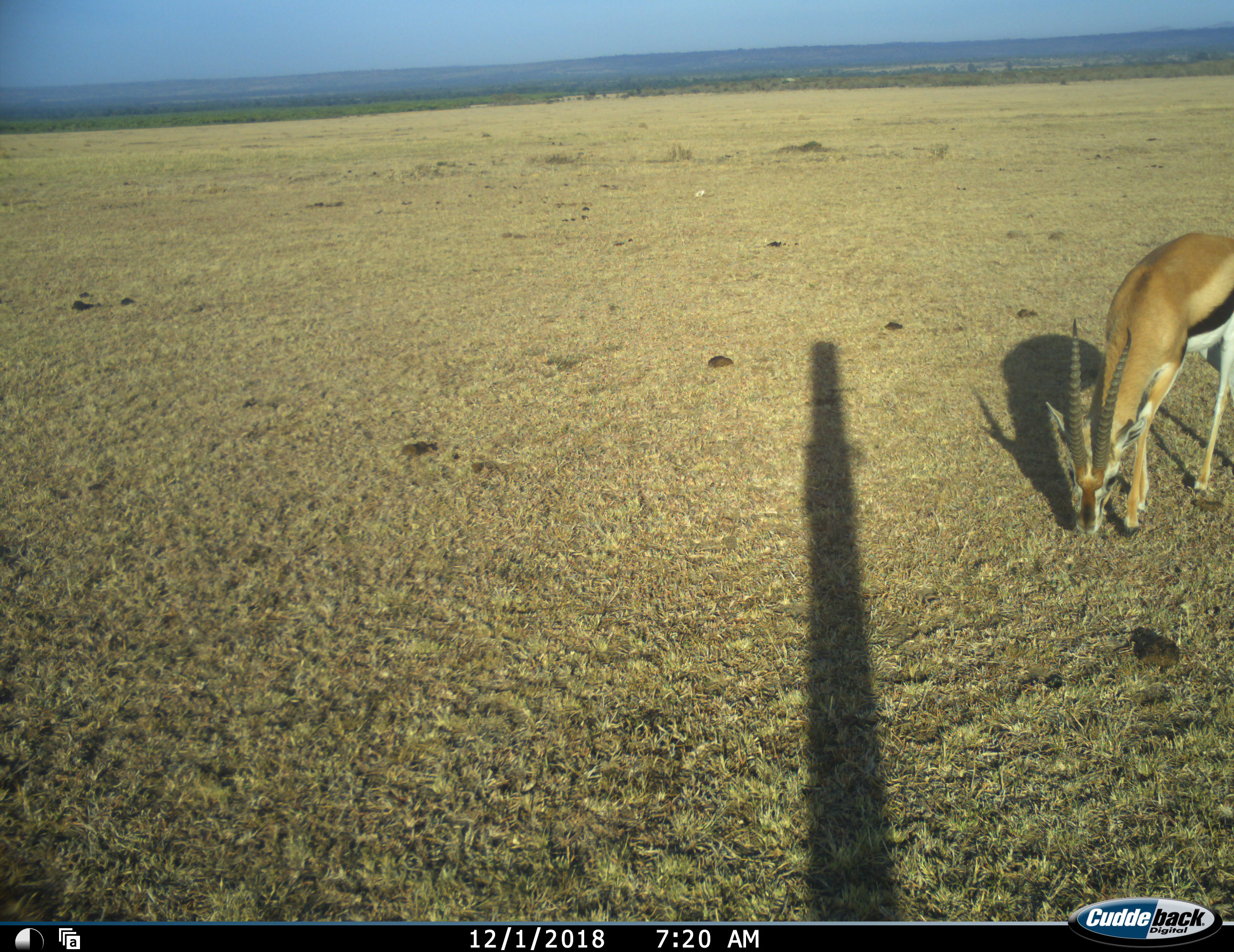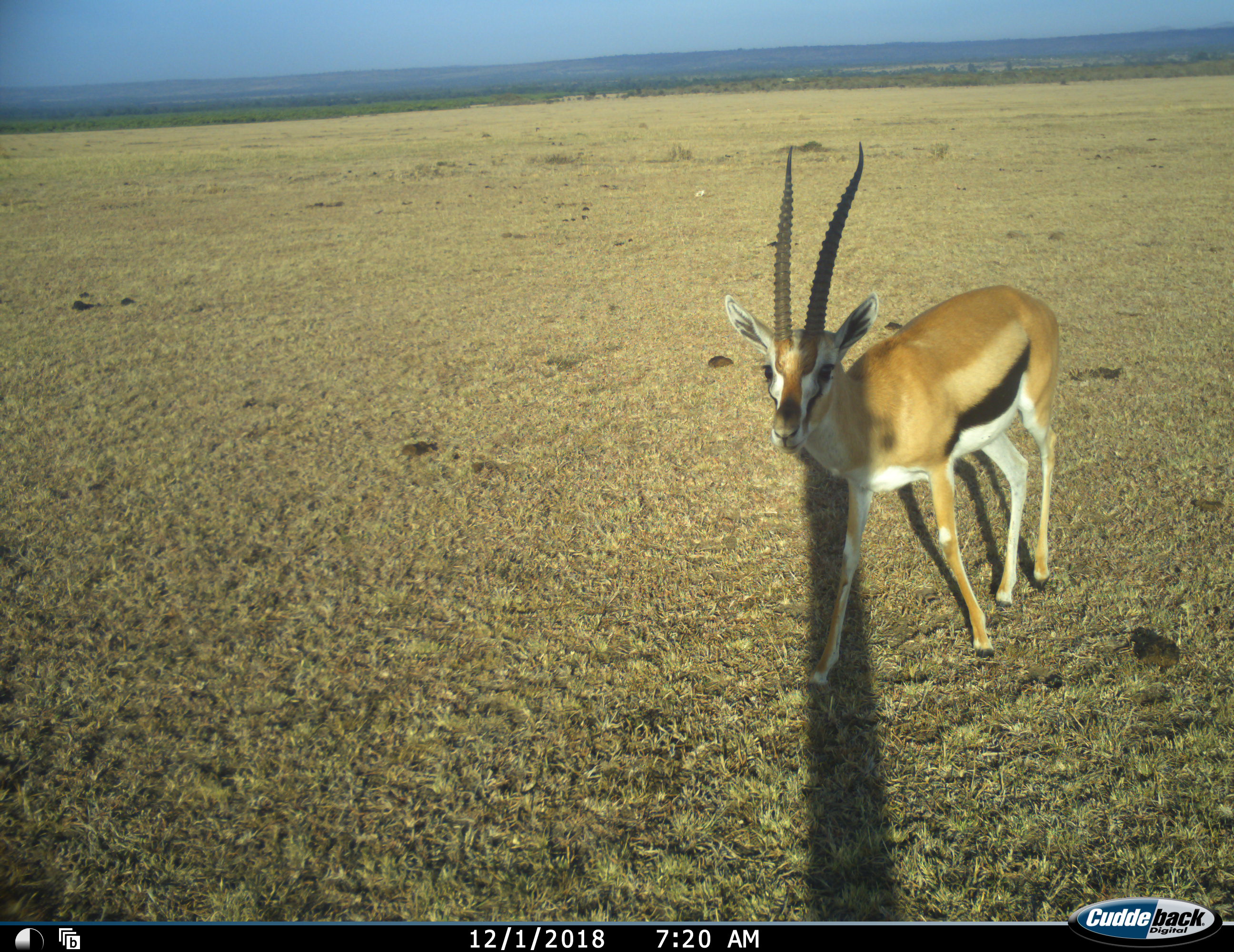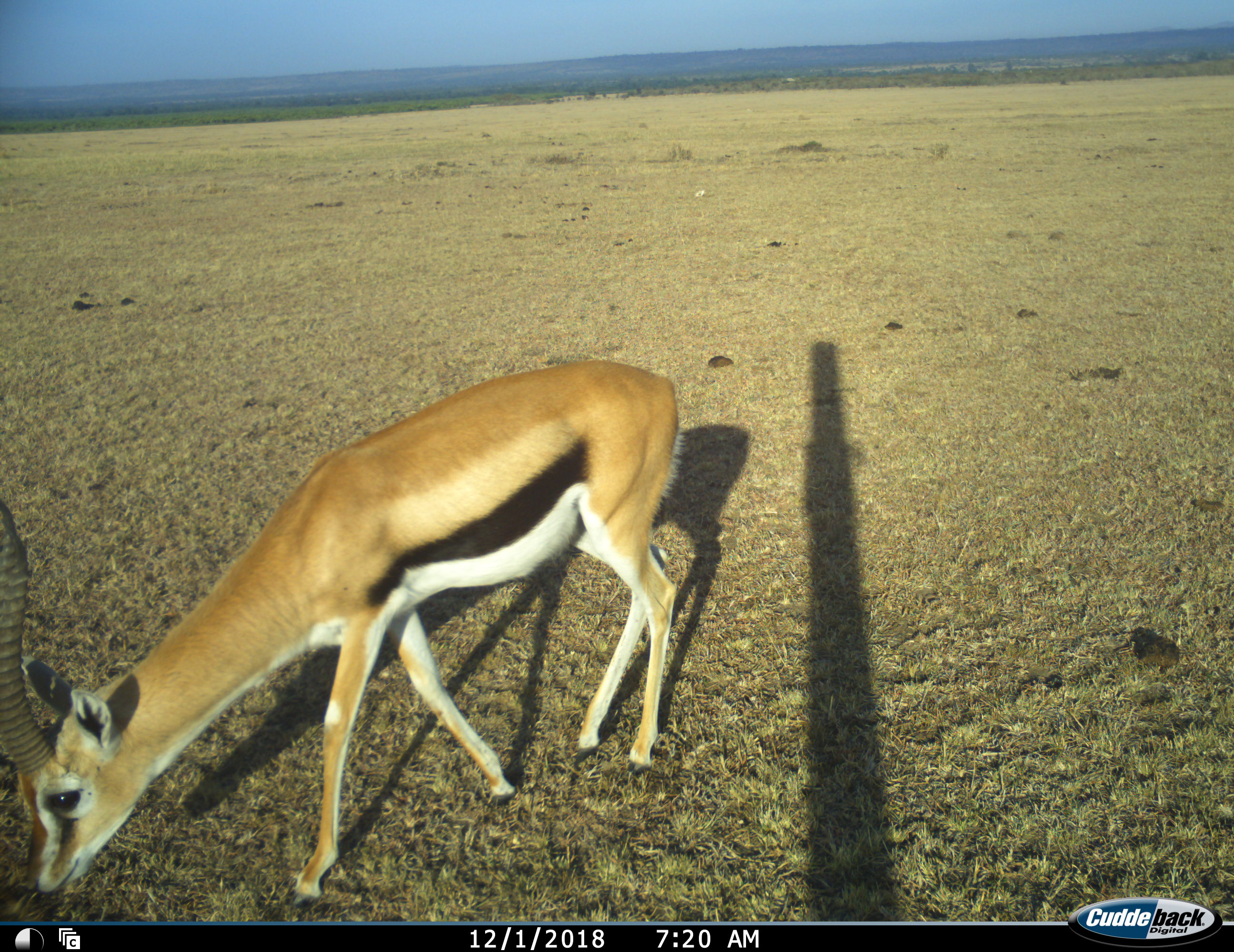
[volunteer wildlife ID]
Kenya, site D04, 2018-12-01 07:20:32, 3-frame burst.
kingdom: Animalia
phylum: Chordata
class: Mammalia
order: Artiodactyla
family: Bovidae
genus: Eudorcas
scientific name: Eudorcas thomsonii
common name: thomson's gazelle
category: gazellethomsons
Gazellethomsons (thomson's gazelle) (Eudorcas thomsonii), count 1. Behavior (volunteer vote fractions): standing 38%, resting 0%, moving 100%, interacting 0%. Young present (vote fraction): 0%. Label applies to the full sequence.